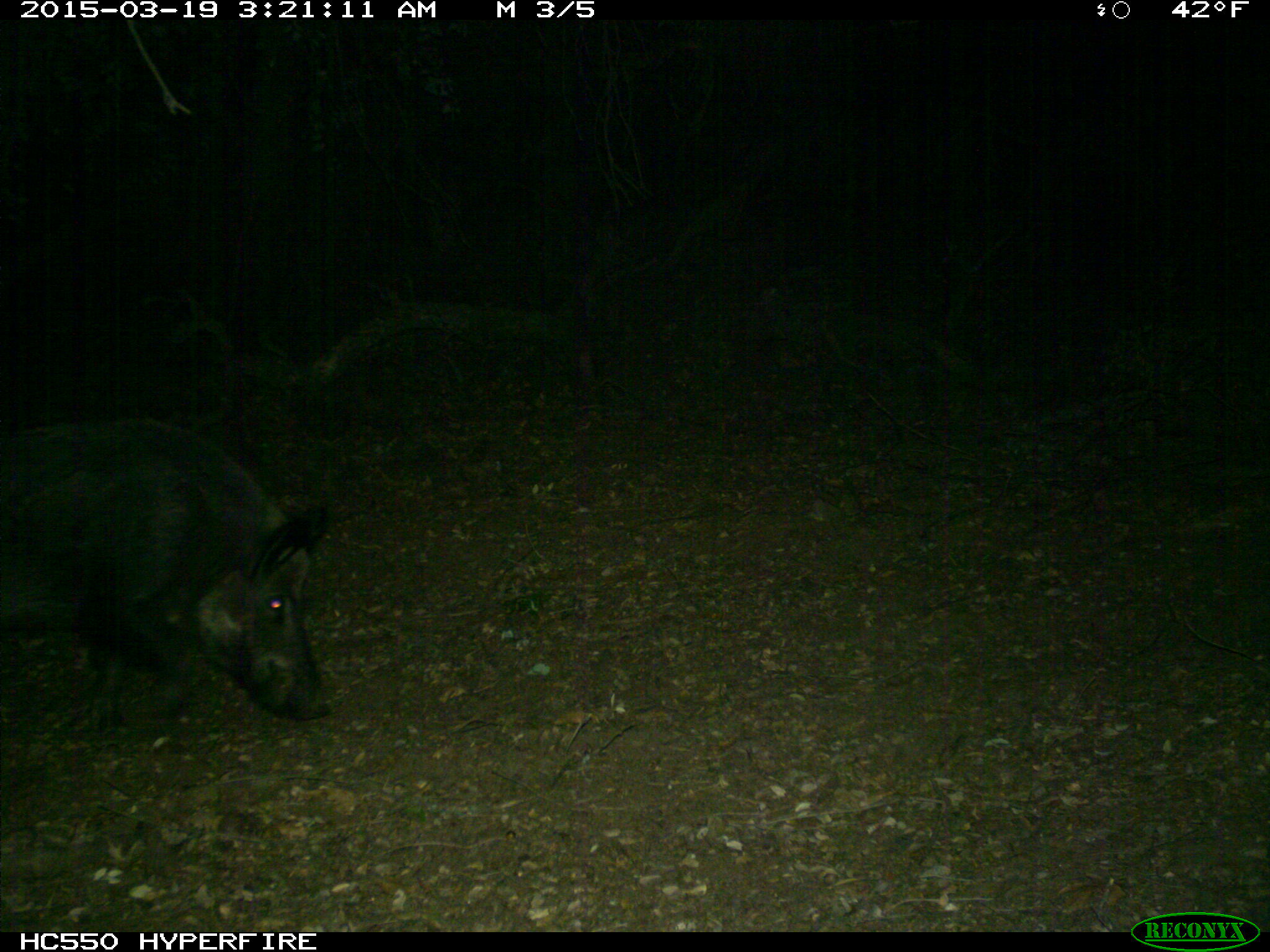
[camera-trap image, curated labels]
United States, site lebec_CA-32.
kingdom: Animalia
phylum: Chordata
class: Mammalia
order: Artiodactyla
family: Suidae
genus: Sus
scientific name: Sus scrofa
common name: wild boar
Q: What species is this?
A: Sus scrofa (wild boar).